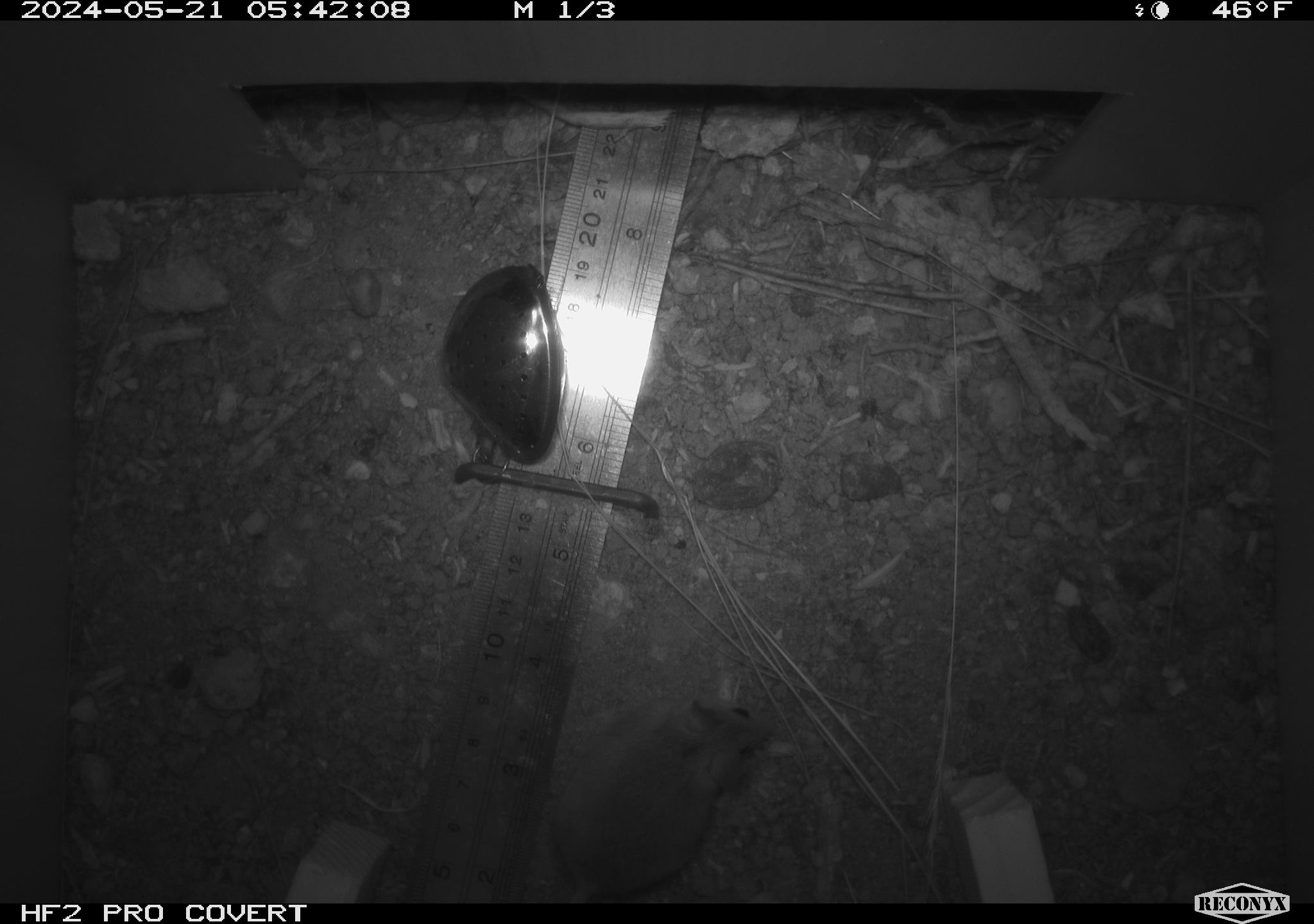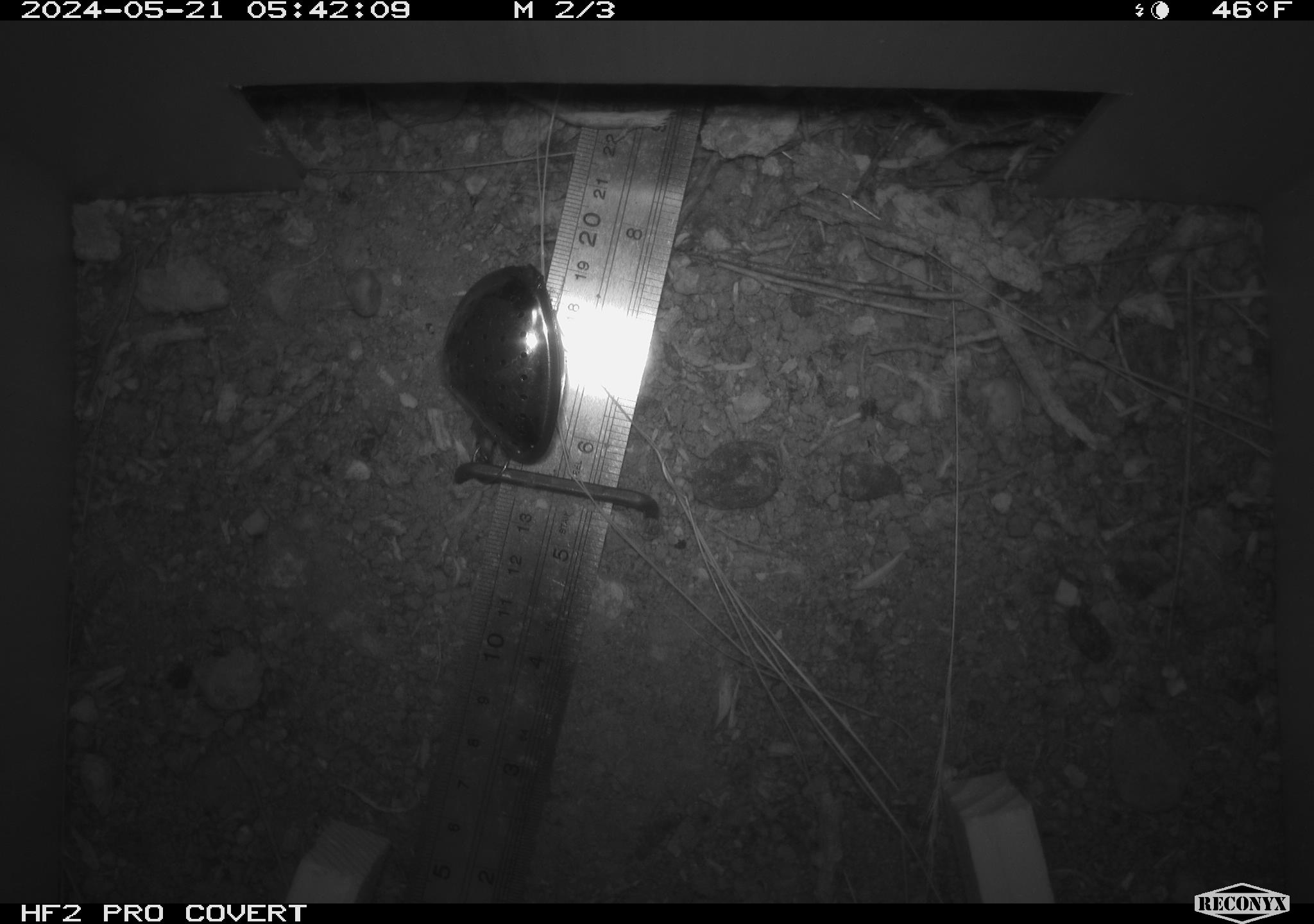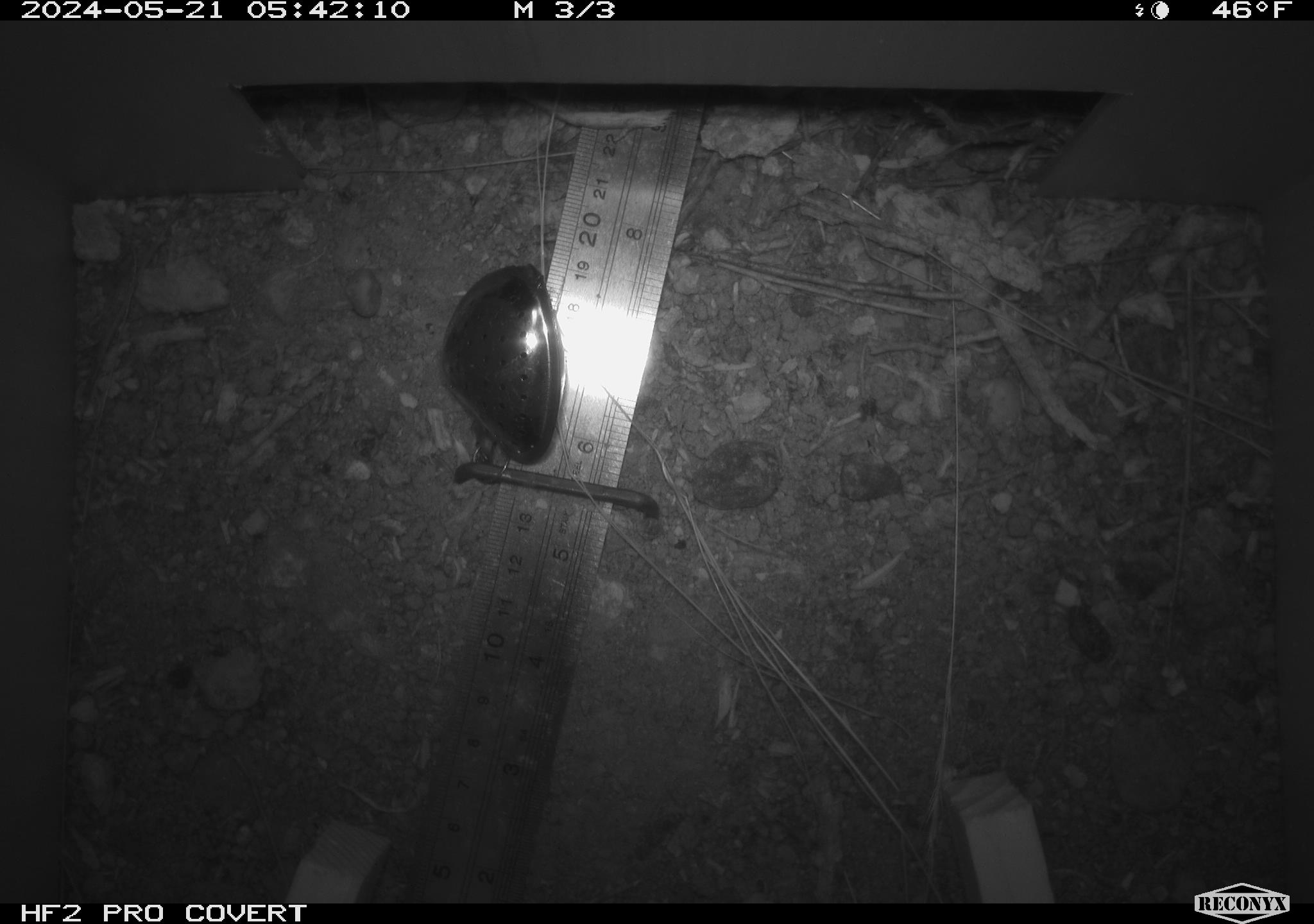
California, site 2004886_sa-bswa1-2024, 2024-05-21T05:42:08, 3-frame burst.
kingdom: Animalia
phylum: Chordata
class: Mammalia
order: Rodentia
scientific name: Rodentia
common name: mouse species